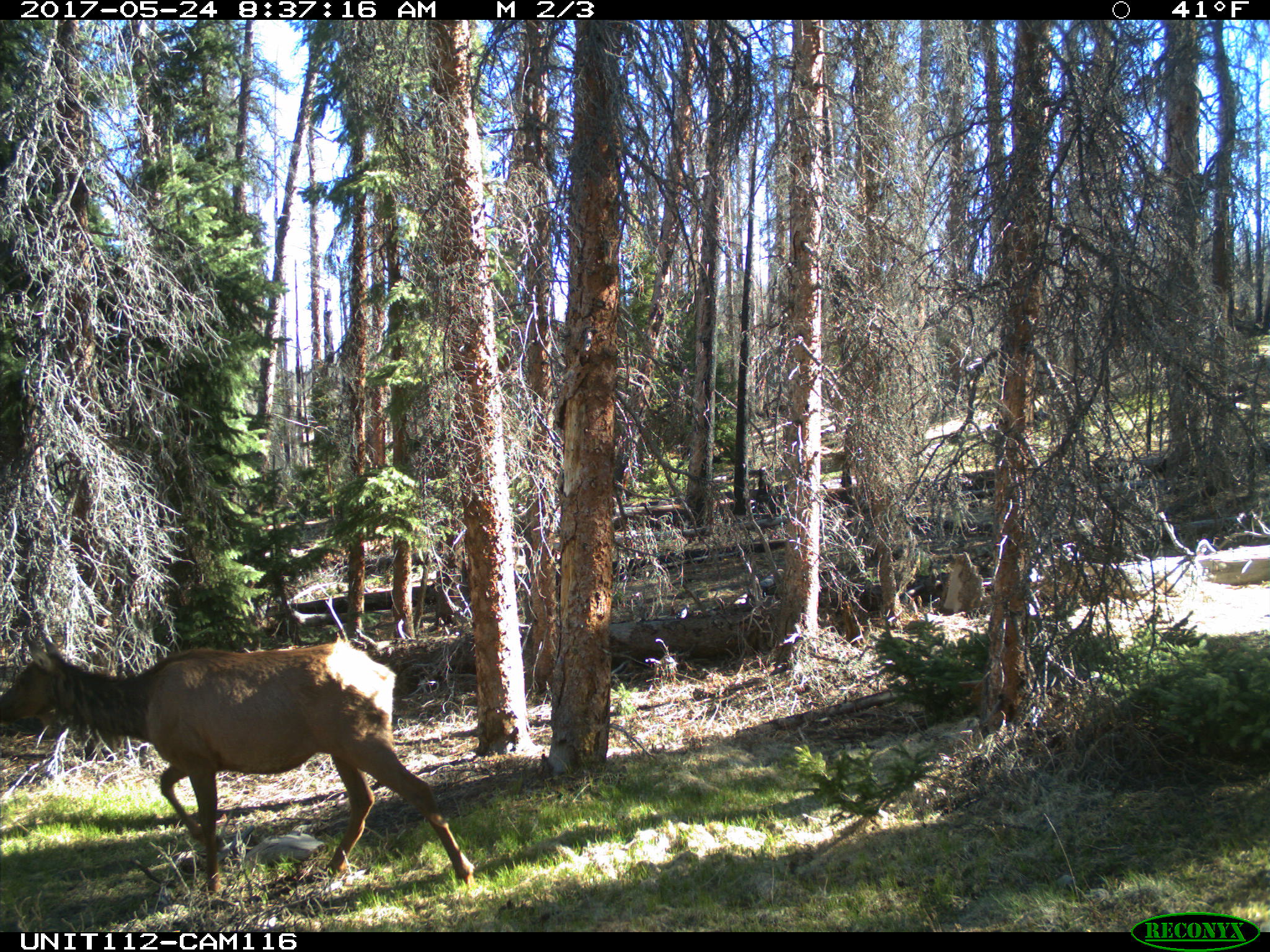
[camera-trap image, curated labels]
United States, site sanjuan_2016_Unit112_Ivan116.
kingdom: Animalia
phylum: Chordata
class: Mammalia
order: Artiodactyla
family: Cervidae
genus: Cervus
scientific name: Cervus elaphus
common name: red deer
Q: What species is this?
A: Cervus elaphus (red deer).